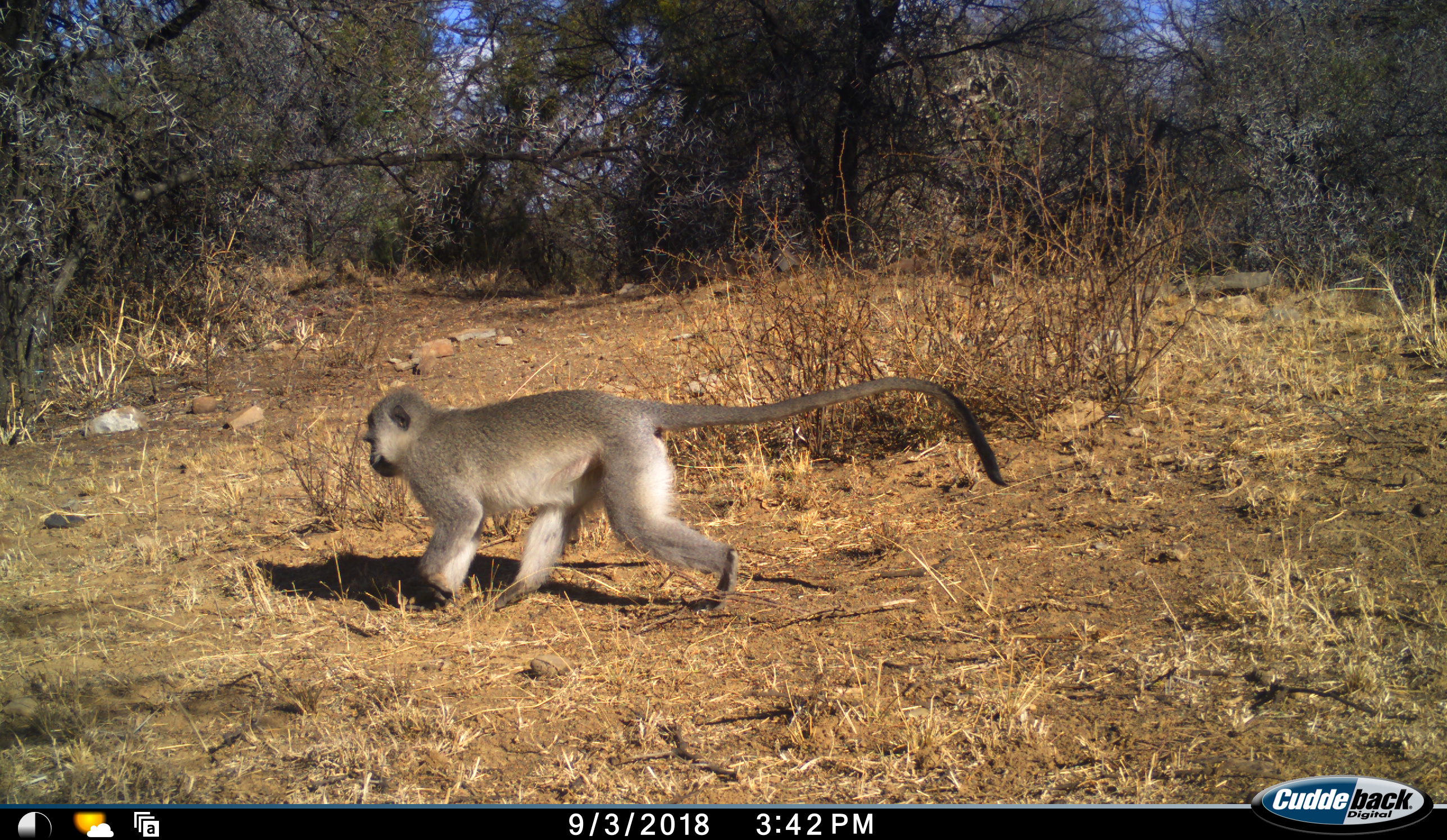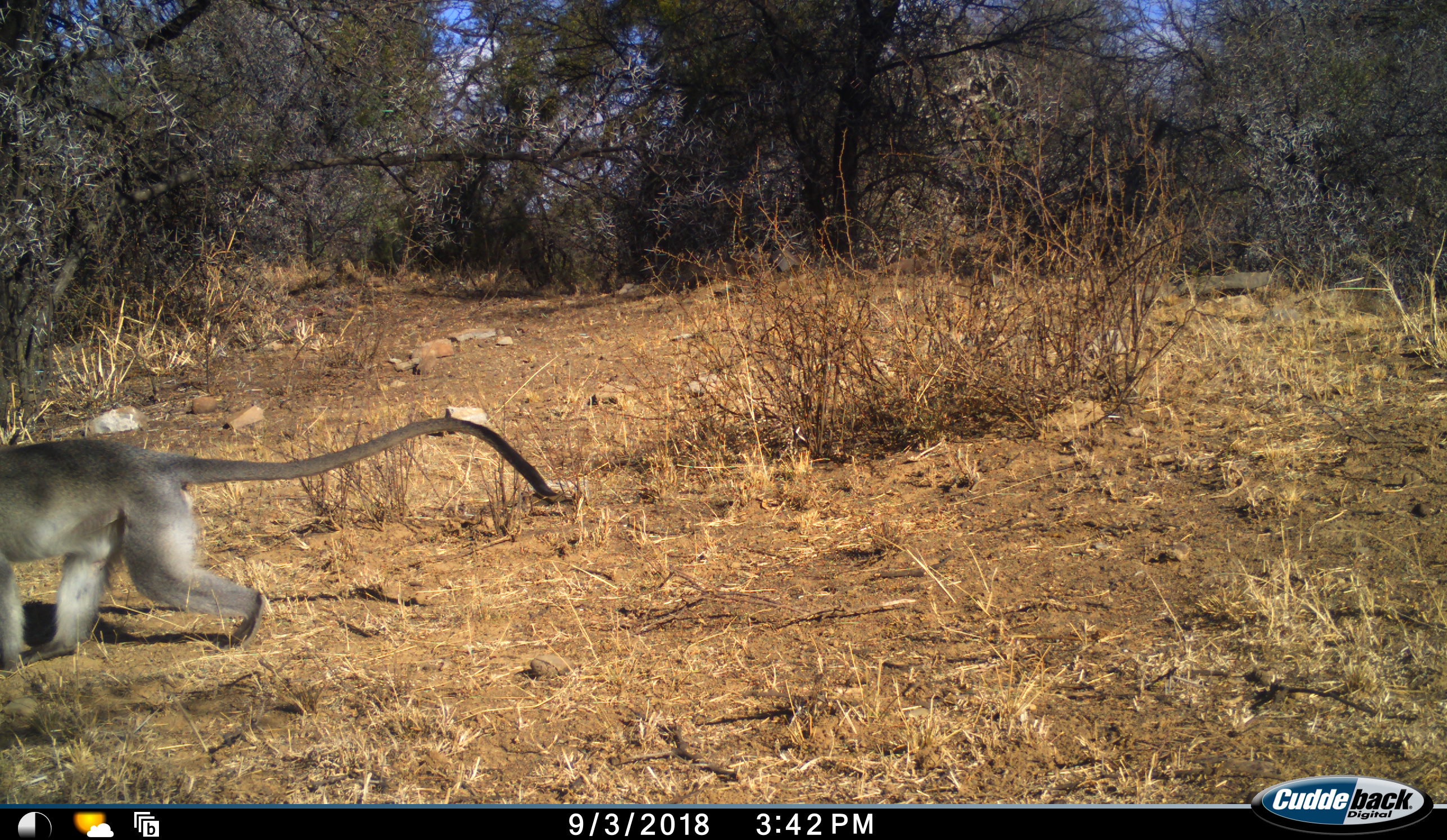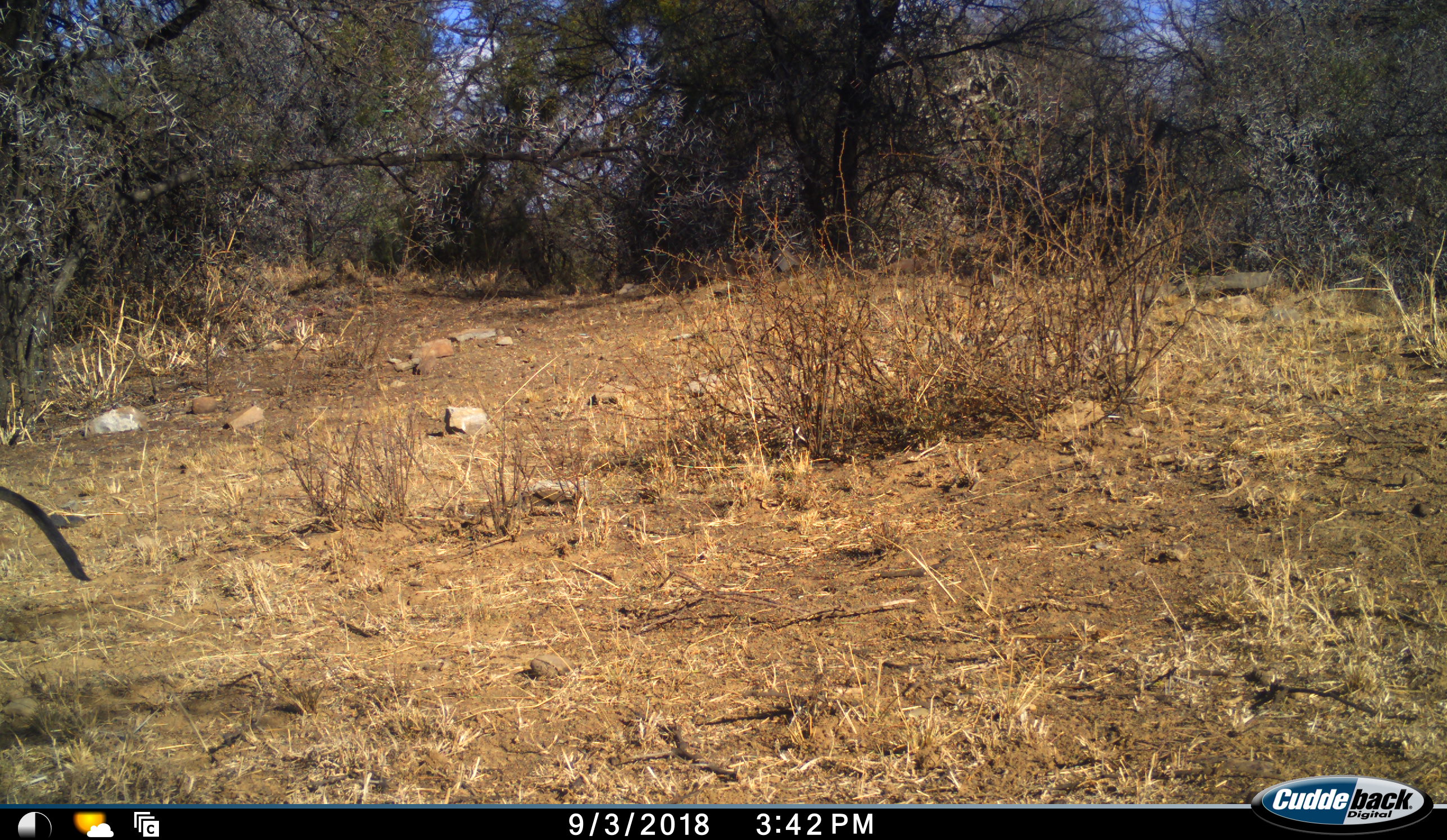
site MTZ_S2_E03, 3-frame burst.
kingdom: Animalia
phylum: Chordata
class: Mammalia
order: Primates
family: Cercopithecidae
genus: Chlorocebus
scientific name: Chlorocebus pygerythrus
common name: vervet monkey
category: monkeyvervet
Monkeyvervet (vervet monkey) (Chlorocebus pygerythrus), count 1. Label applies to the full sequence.